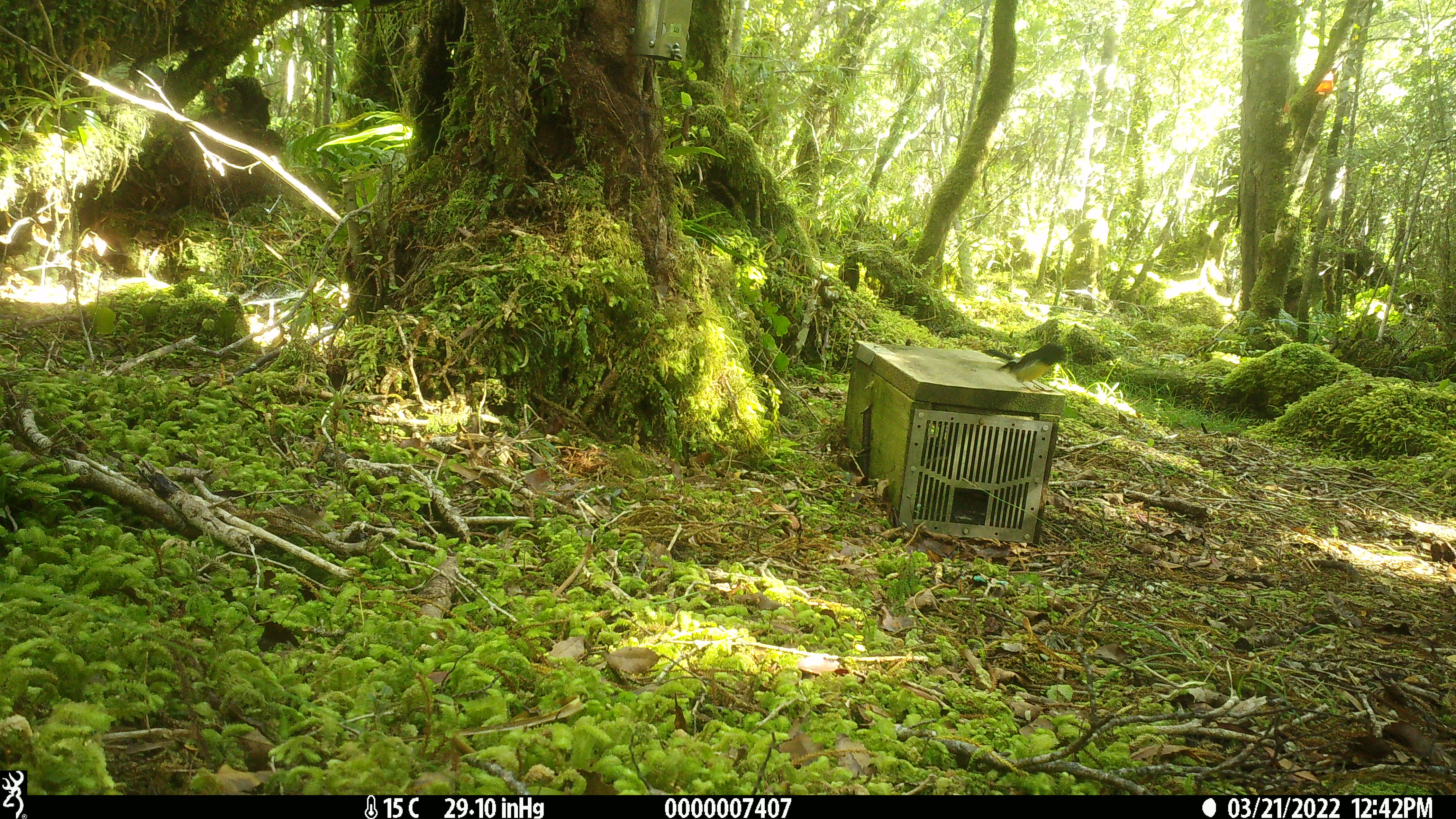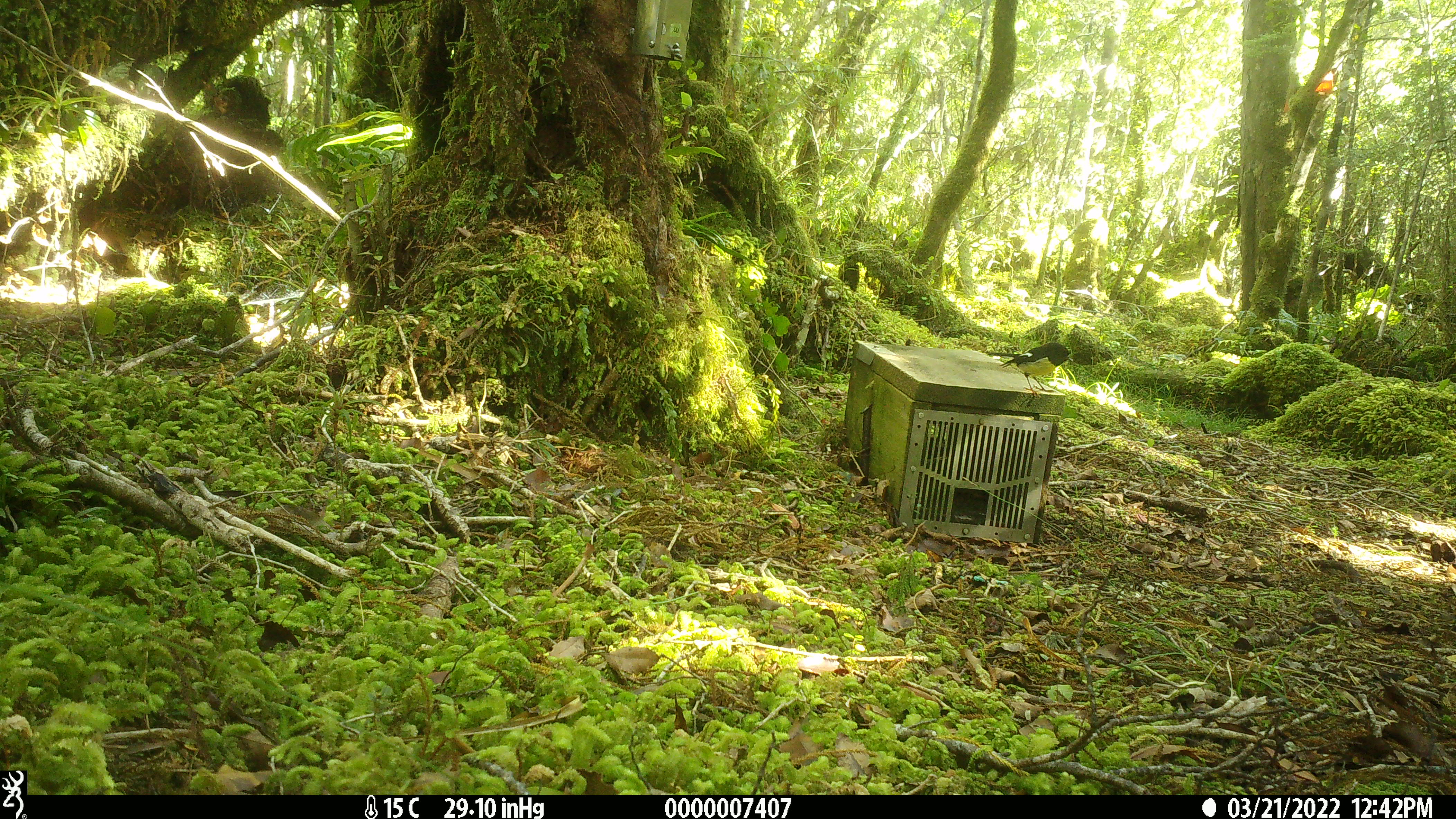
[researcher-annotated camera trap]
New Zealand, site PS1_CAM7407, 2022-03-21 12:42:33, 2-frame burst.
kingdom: Animalia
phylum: Chordata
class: Aves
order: Passeriformes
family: Petroicidae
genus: Petroica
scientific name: Petroica macrocephala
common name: tomtit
Tomtit (Petroica macrocephala).